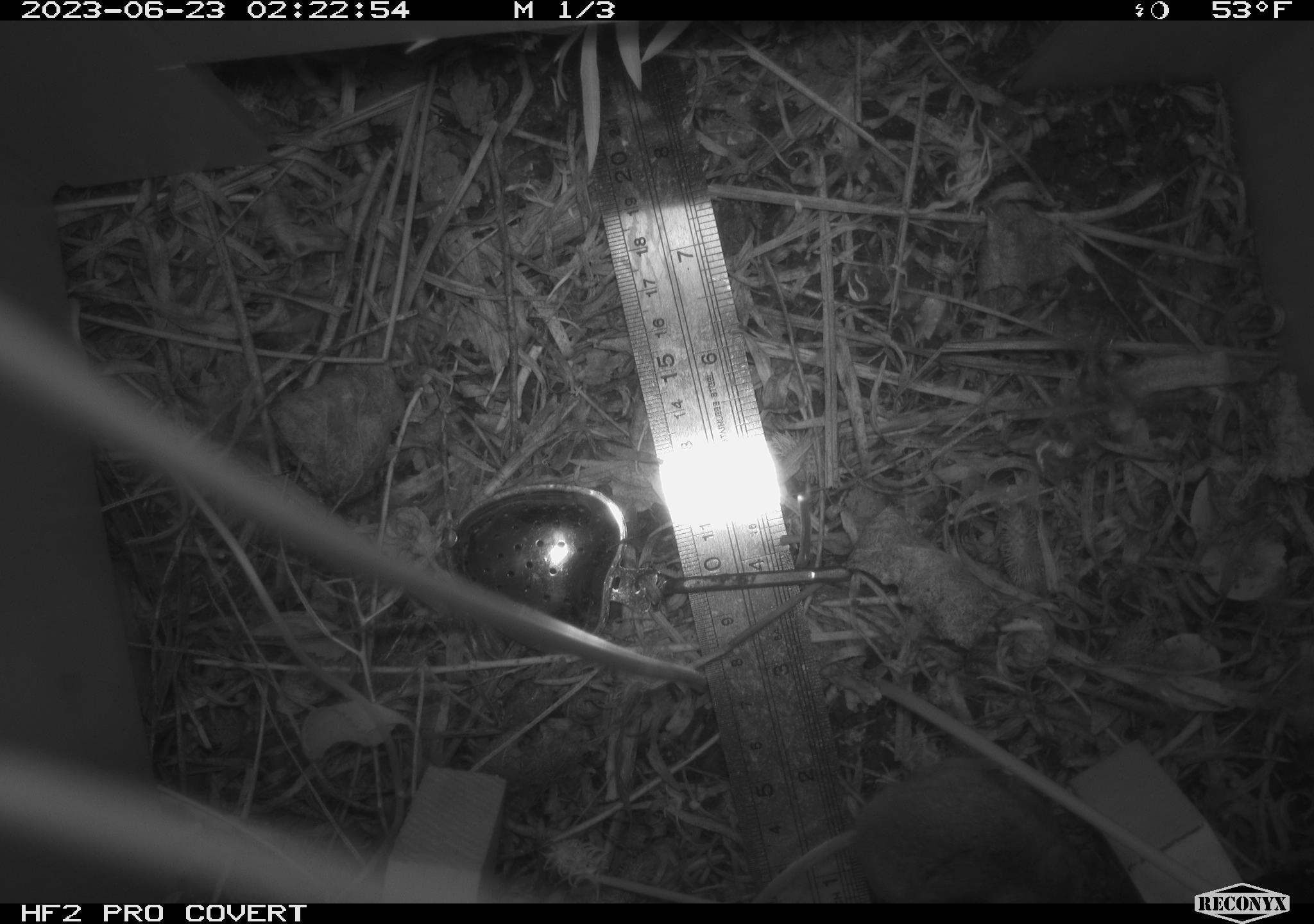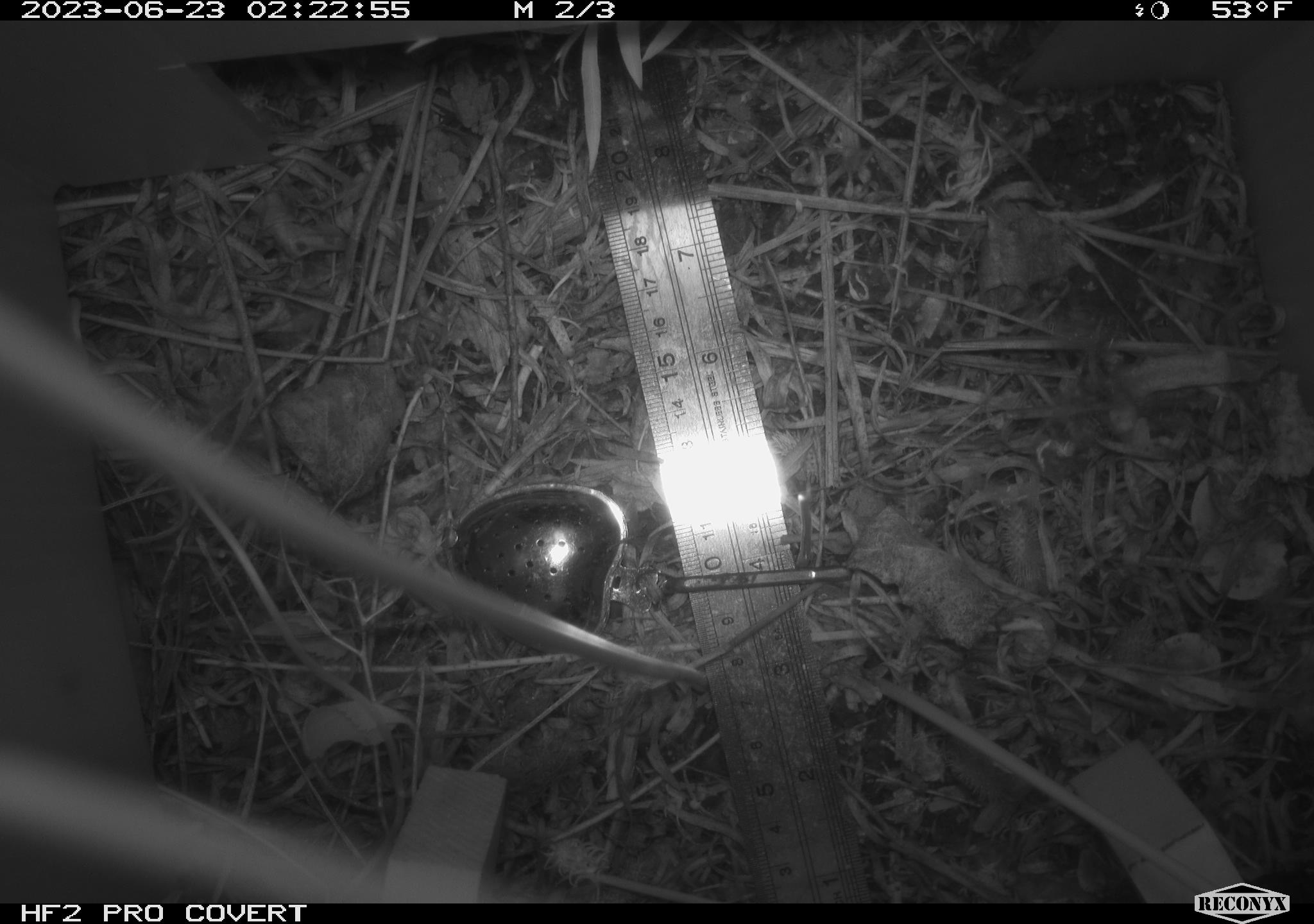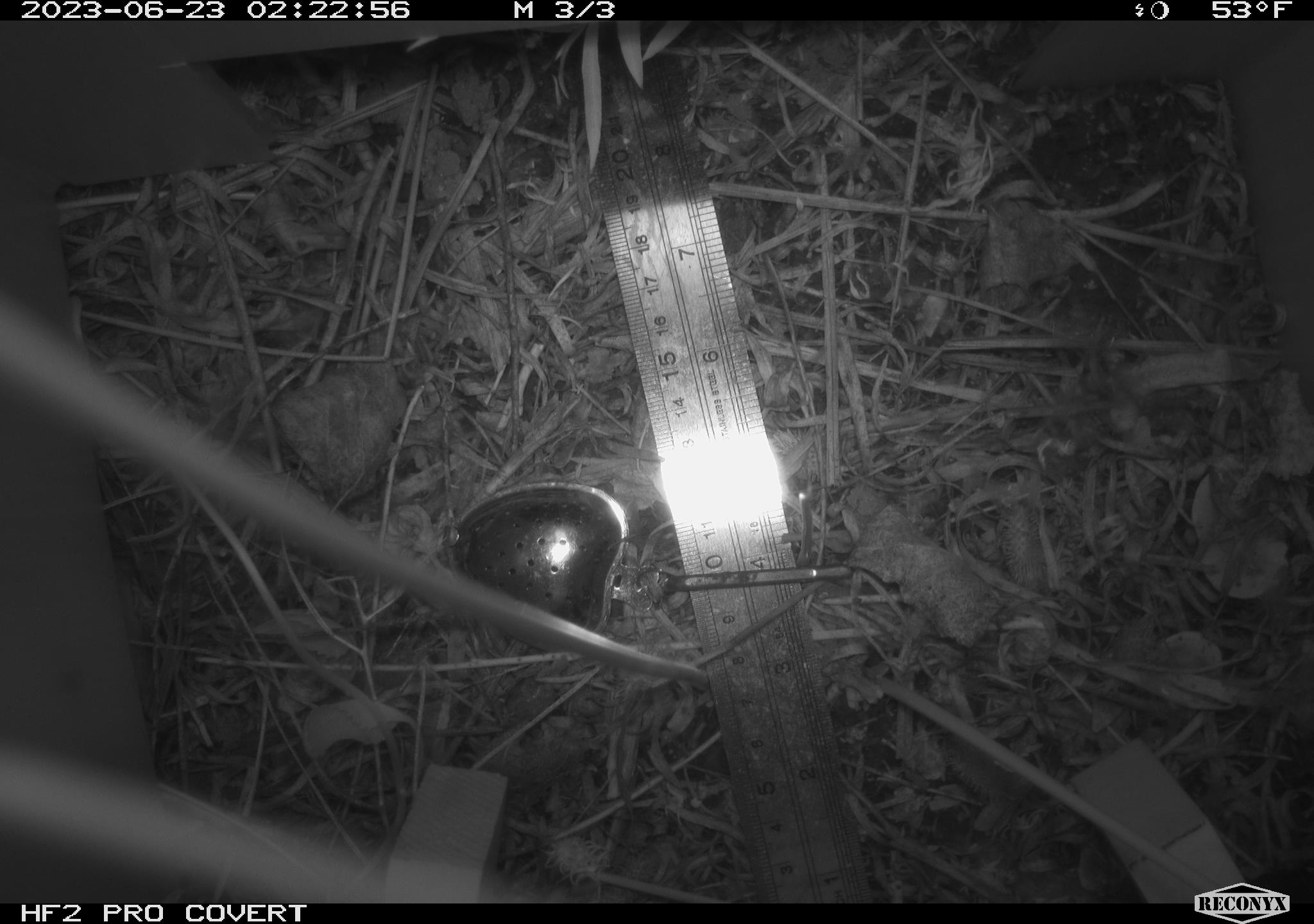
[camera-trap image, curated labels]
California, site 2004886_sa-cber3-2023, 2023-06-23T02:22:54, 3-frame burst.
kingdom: Animalia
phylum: Chordata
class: Mammalia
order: Rodentia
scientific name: Rodentia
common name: mouse species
Mouse species (Rodentia).